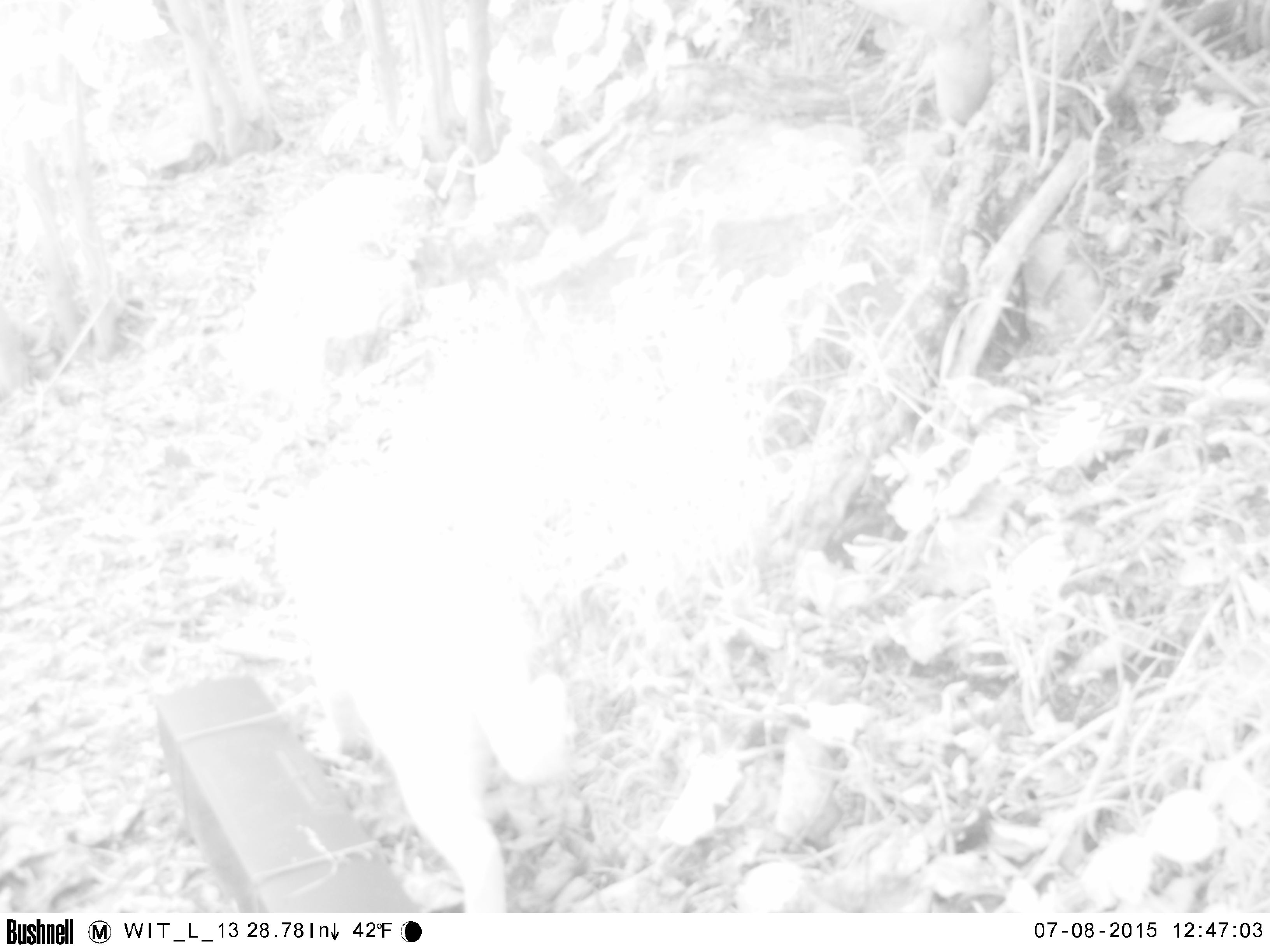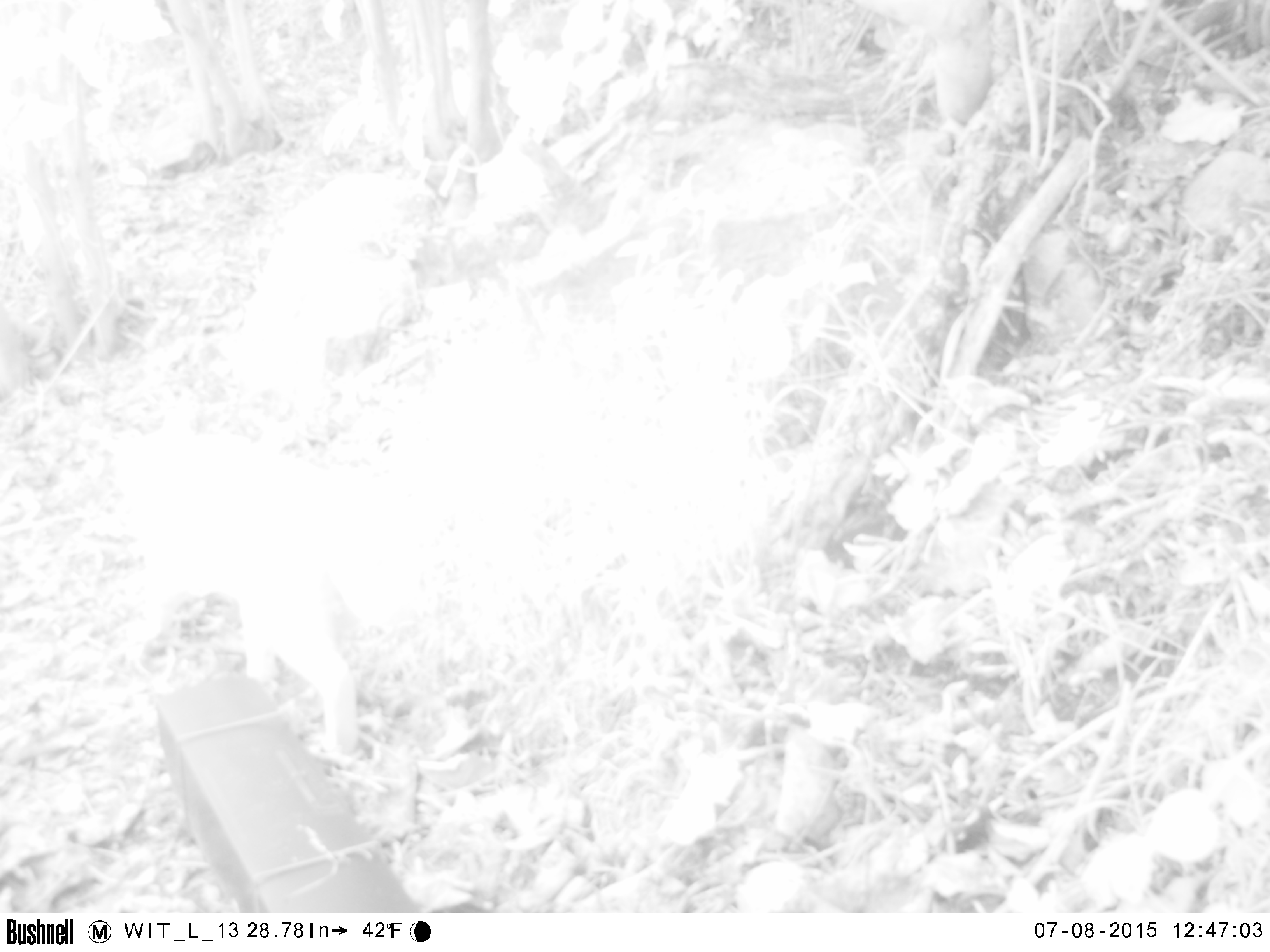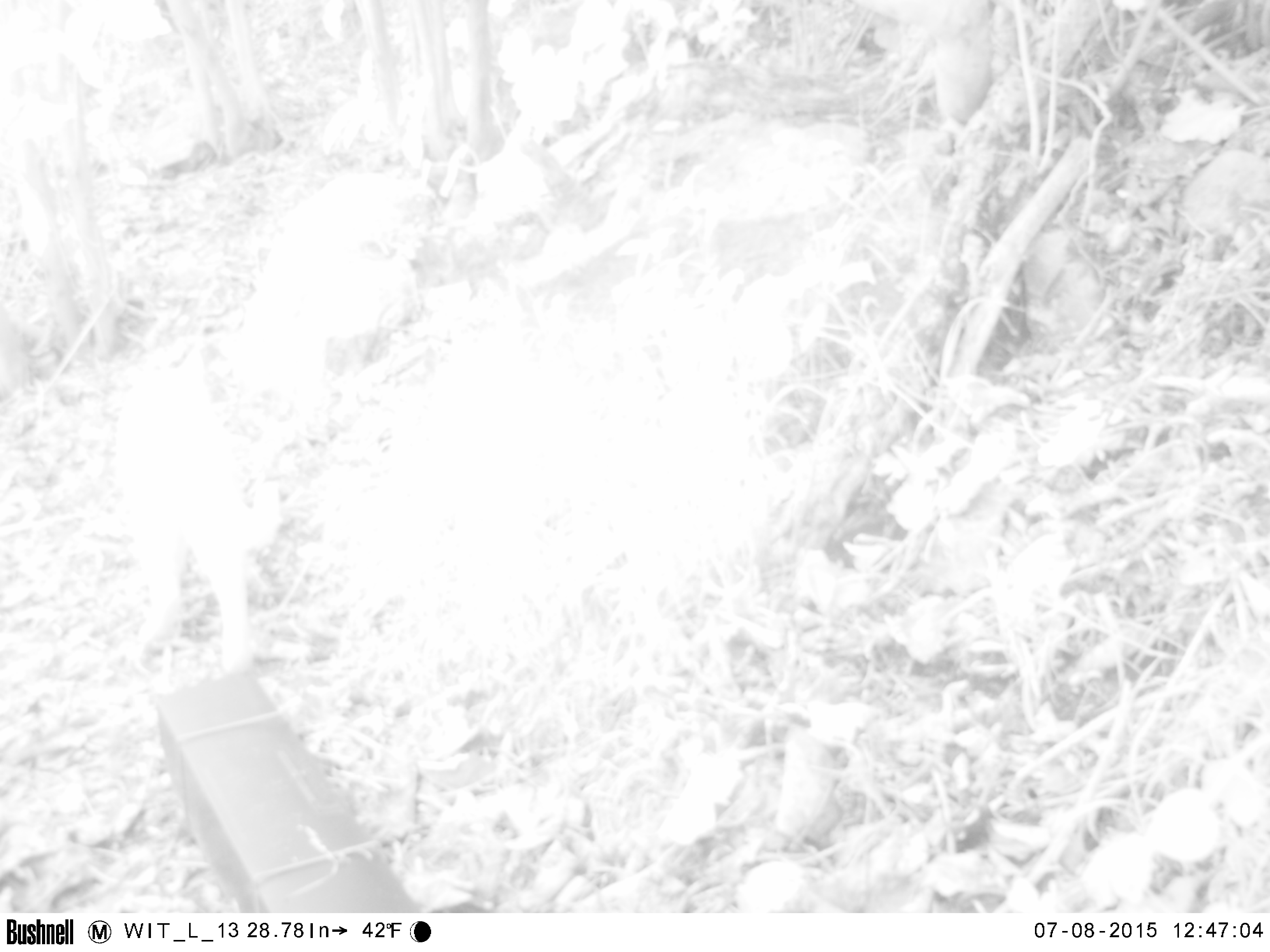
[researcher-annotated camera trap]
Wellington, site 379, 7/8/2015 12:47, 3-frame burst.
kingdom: Animalia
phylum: Chordata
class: Mammalia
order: Carnivora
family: Felidae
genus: Felis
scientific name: Felis catus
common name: cat